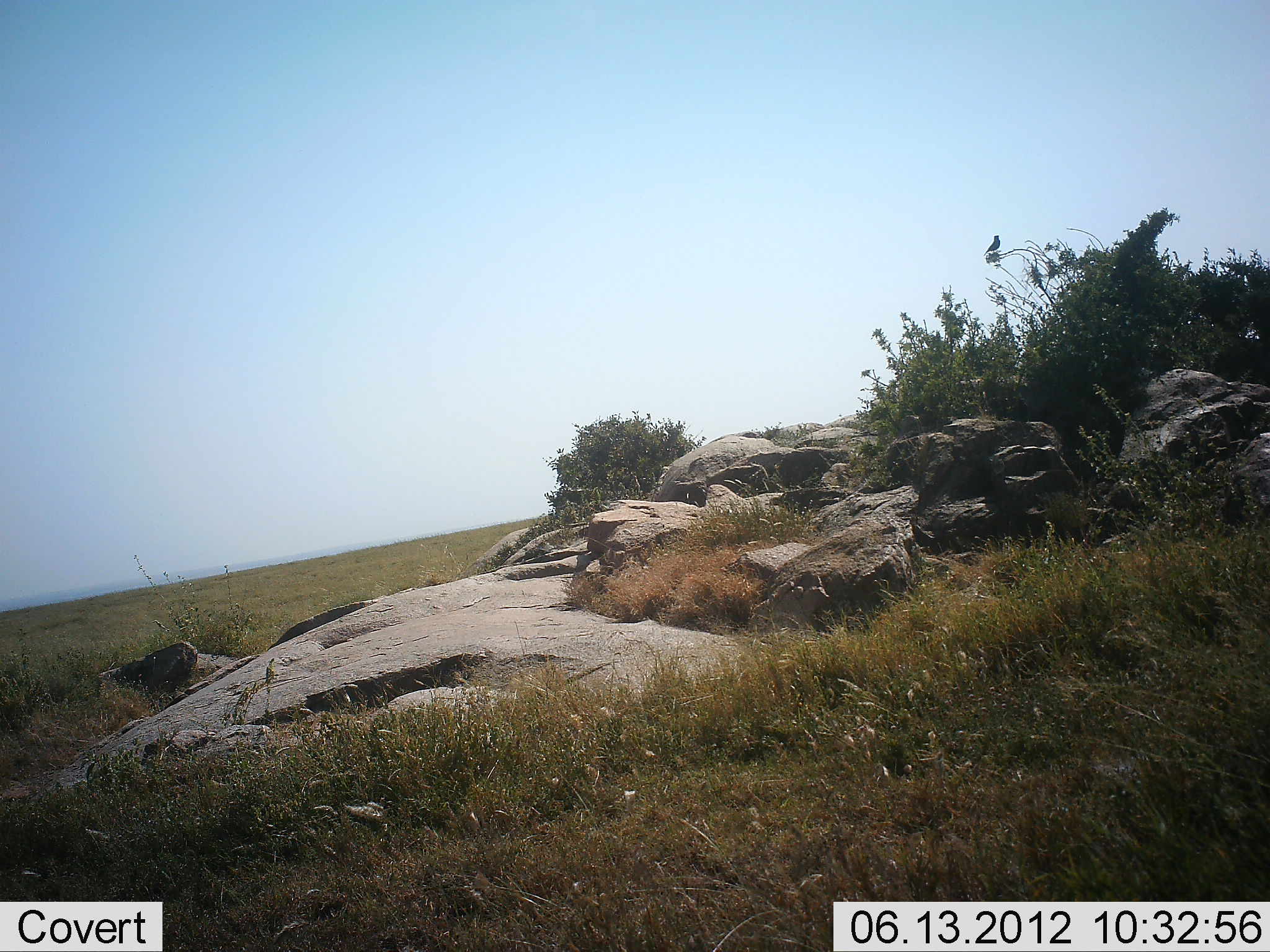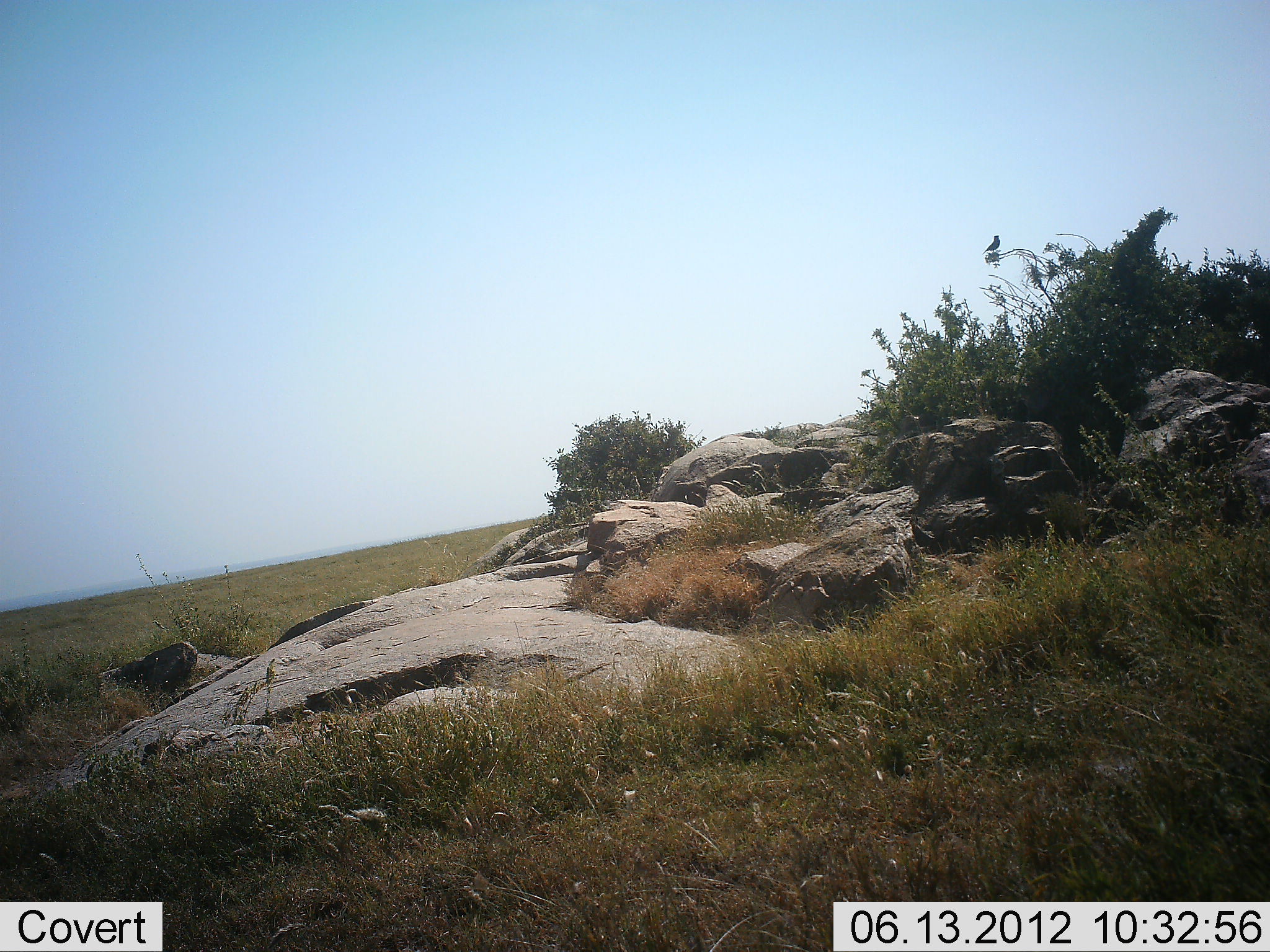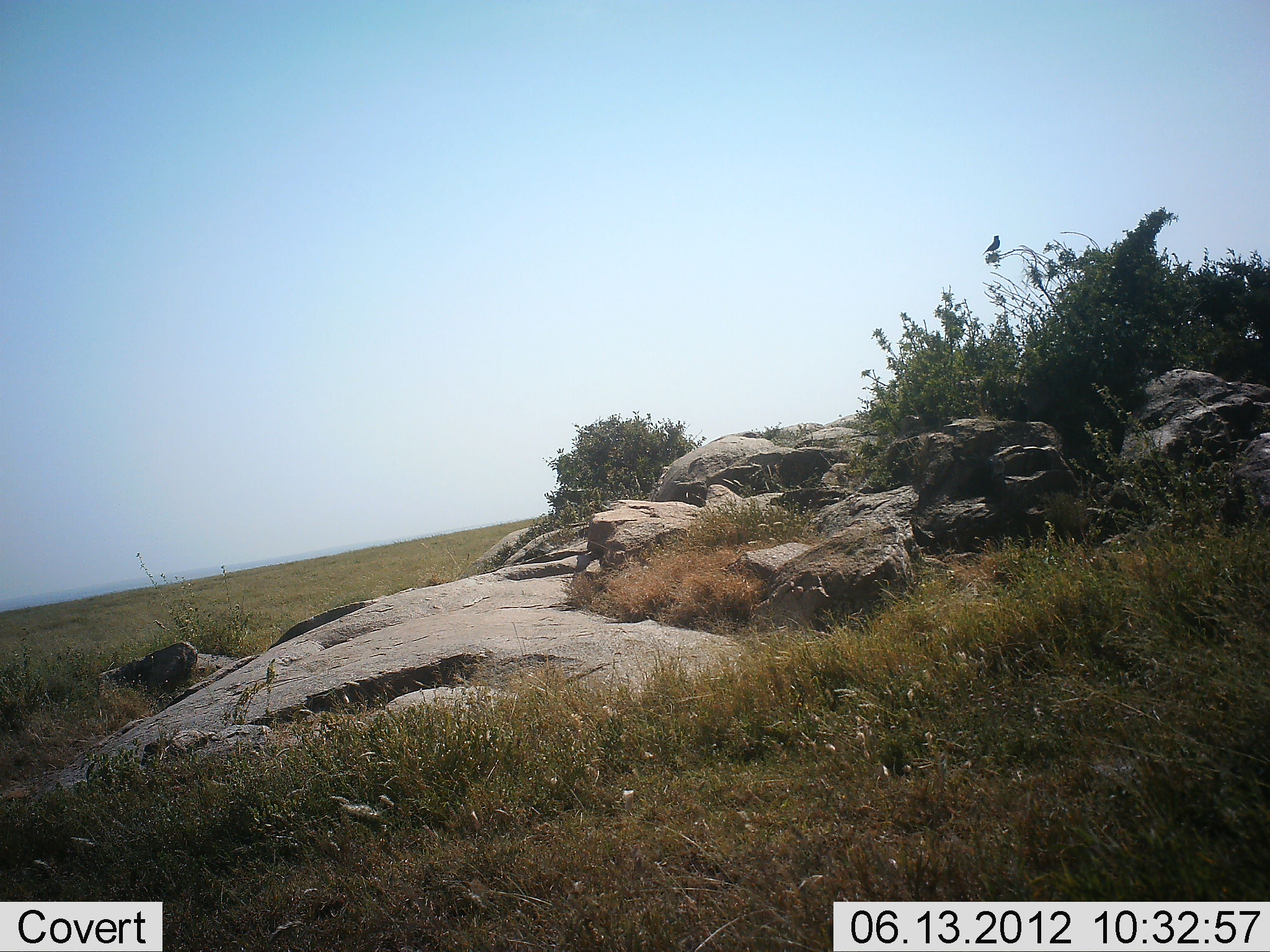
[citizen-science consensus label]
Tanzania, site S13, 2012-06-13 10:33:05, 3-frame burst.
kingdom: Animalia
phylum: Chordata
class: Aves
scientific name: Aves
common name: bird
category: otherbird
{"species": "otherbird (bird) (Aves)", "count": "1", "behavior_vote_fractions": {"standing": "78%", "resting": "22%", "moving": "0%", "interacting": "0%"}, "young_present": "0%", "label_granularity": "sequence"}